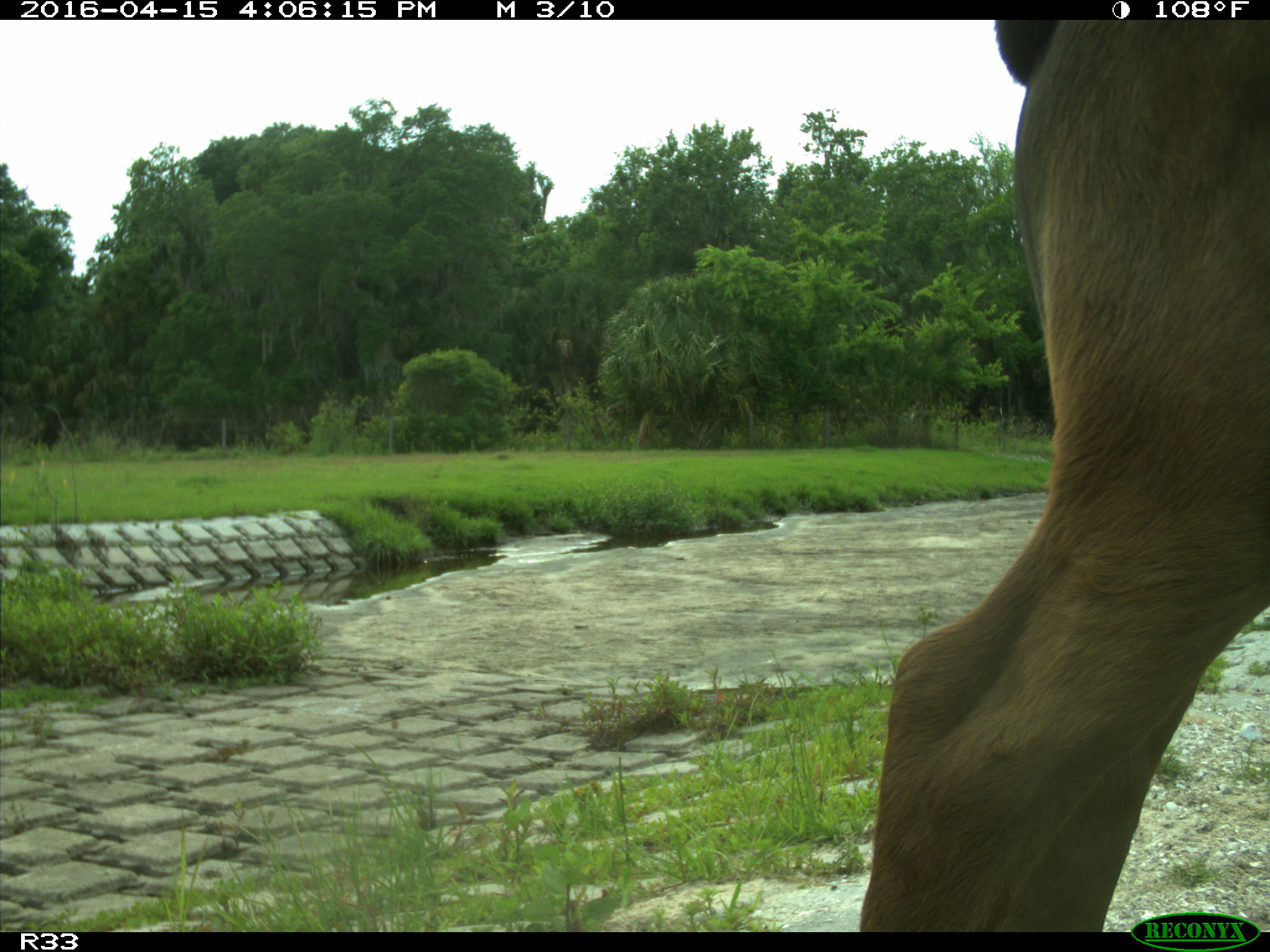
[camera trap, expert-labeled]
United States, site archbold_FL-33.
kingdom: Animalia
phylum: Chordata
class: Mammalia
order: Artiodactyla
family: Bovidae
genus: Bos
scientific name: Bos taurus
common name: domestic cow